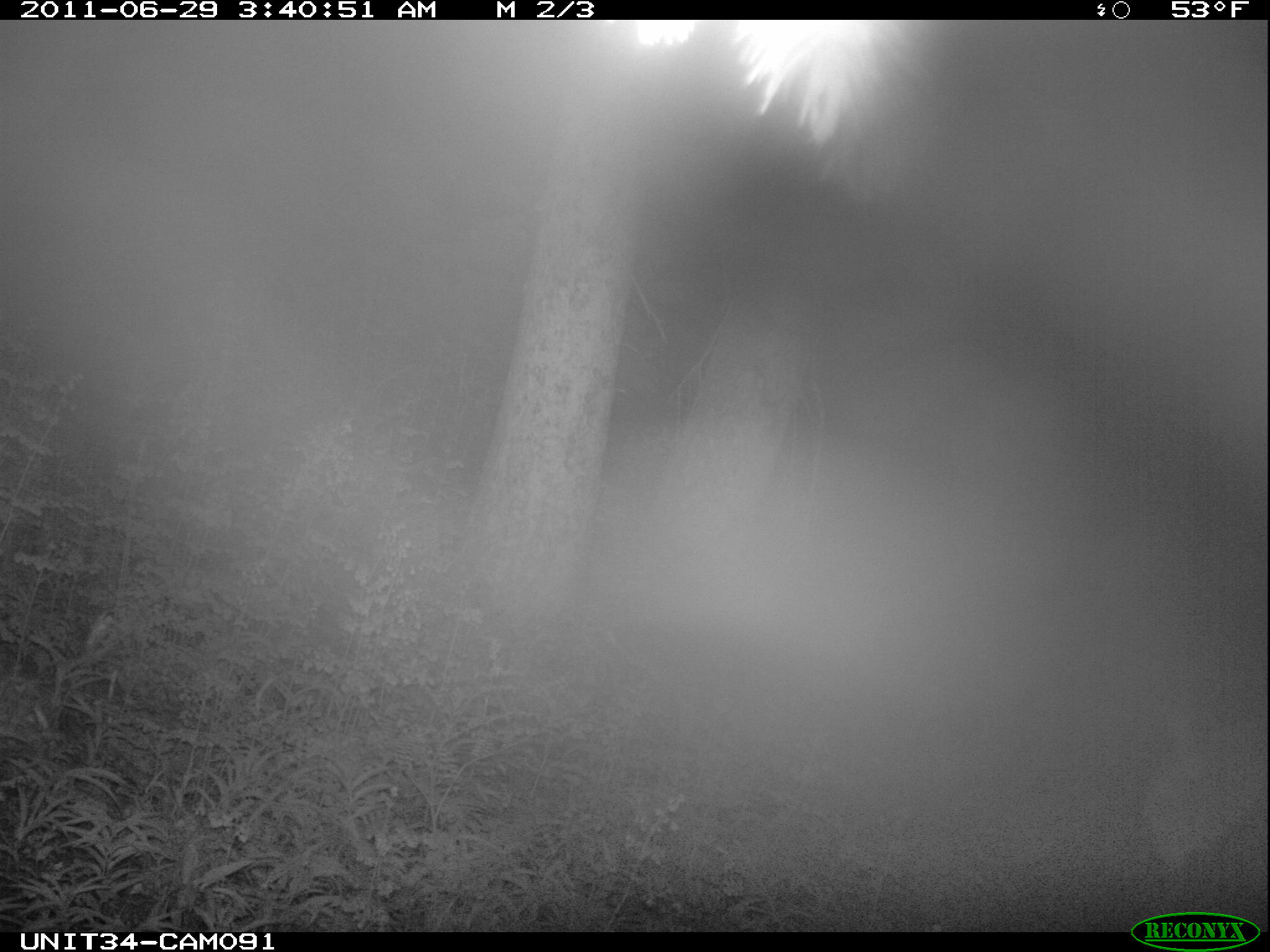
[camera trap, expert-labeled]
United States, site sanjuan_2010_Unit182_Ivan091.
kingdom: Animalia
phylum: Chordata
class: Mammalia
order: Artiodactyla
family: Cervidae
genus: Cervus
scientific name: Cervus elaphus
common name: red deer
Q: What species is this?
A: Cervus elaphus (red deer).